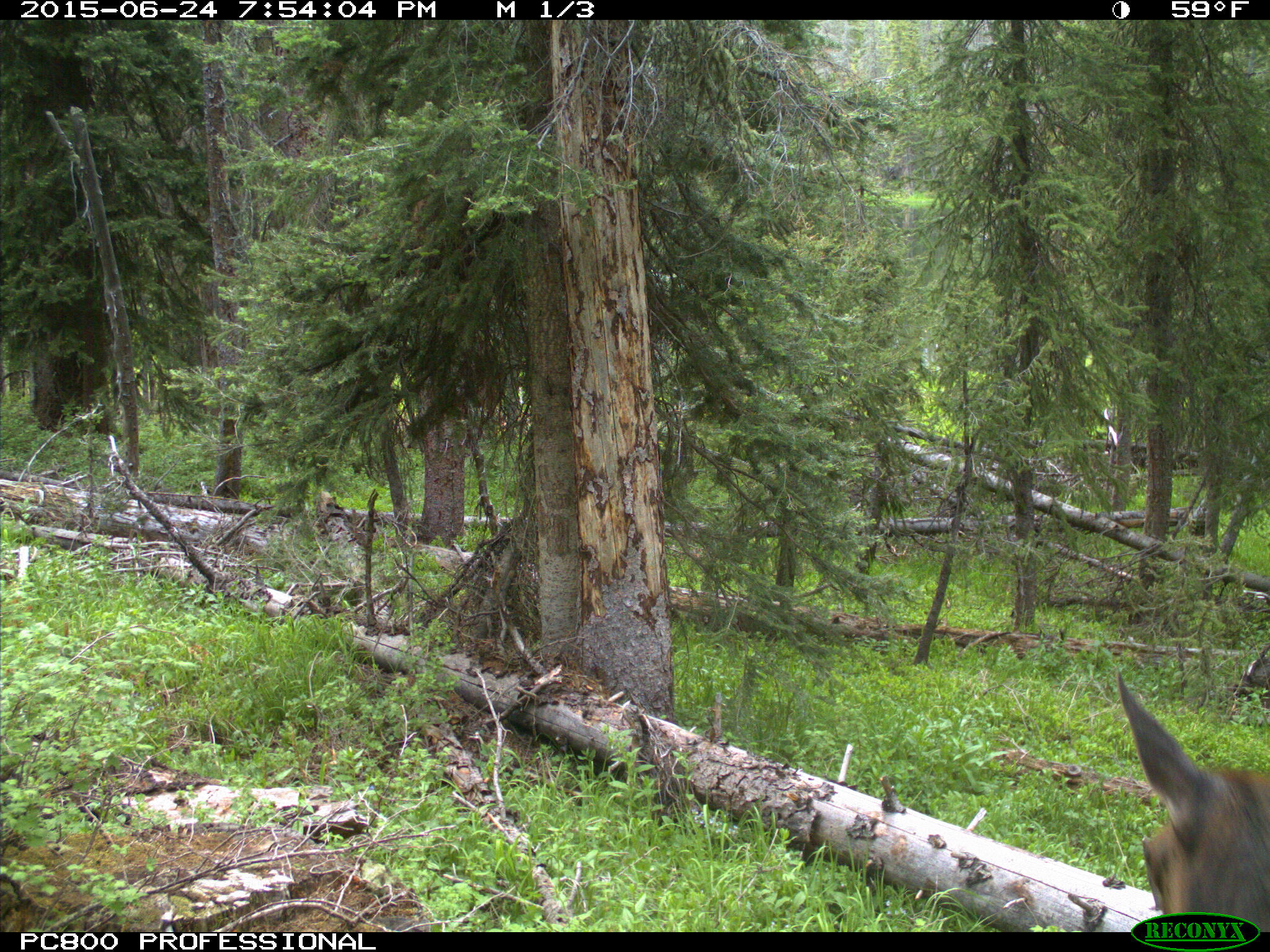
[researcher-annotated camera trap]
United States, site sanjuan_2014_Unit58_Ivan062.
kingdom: Animalia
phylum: Chordata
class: Mammalia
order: Artiodactyla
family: Cervidae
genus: Cervus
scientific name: Cervus elaphus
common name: red deer